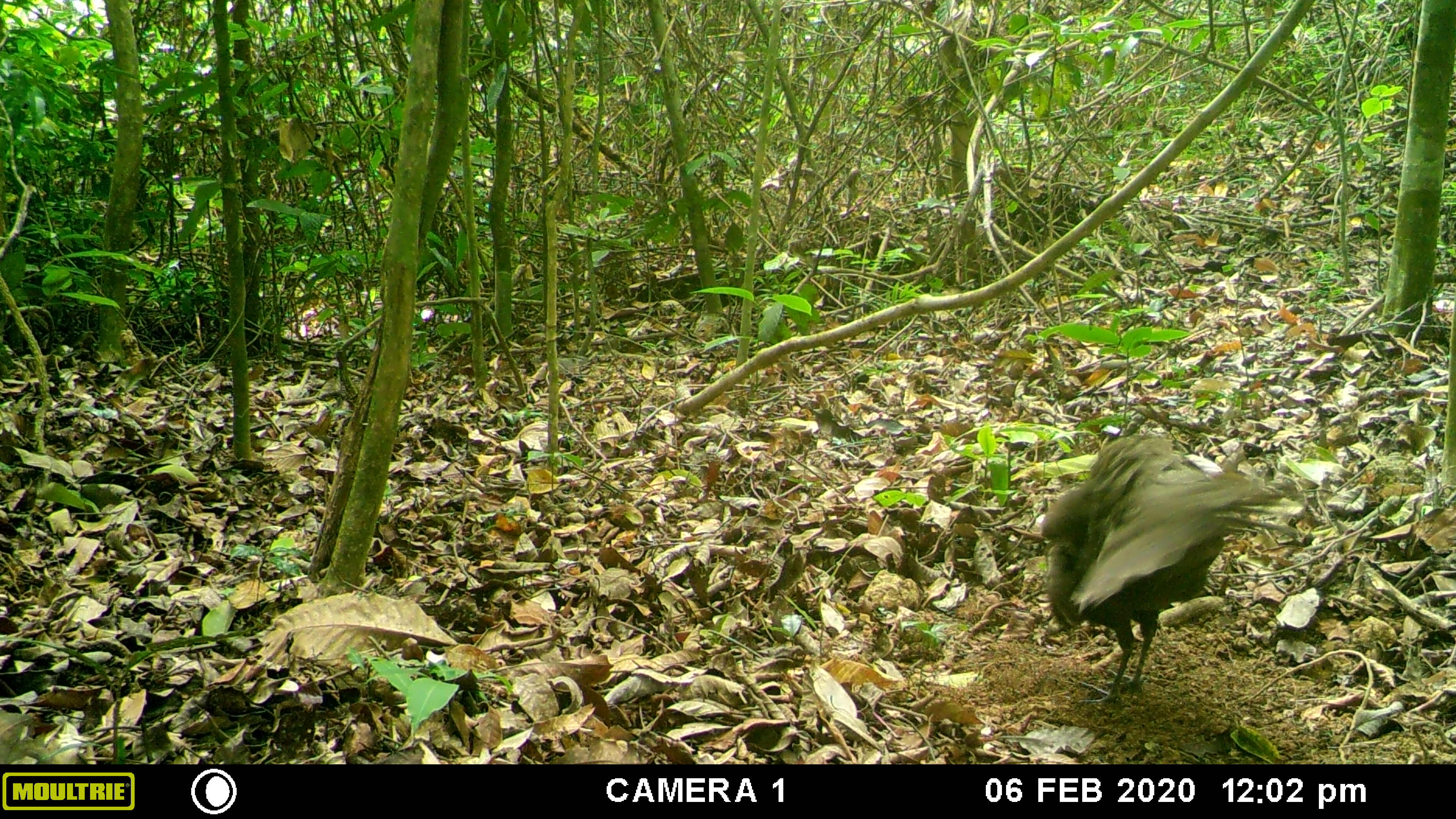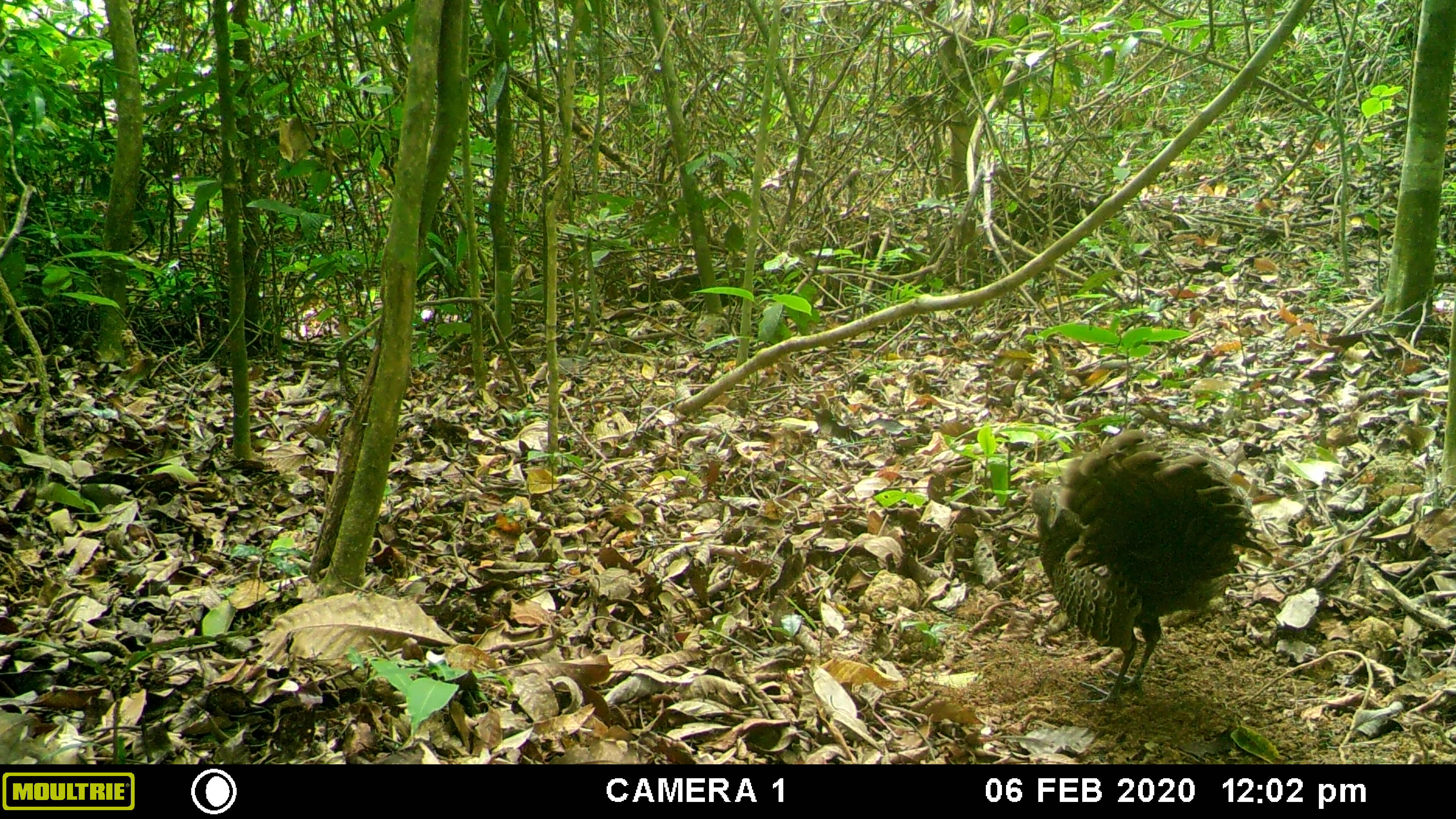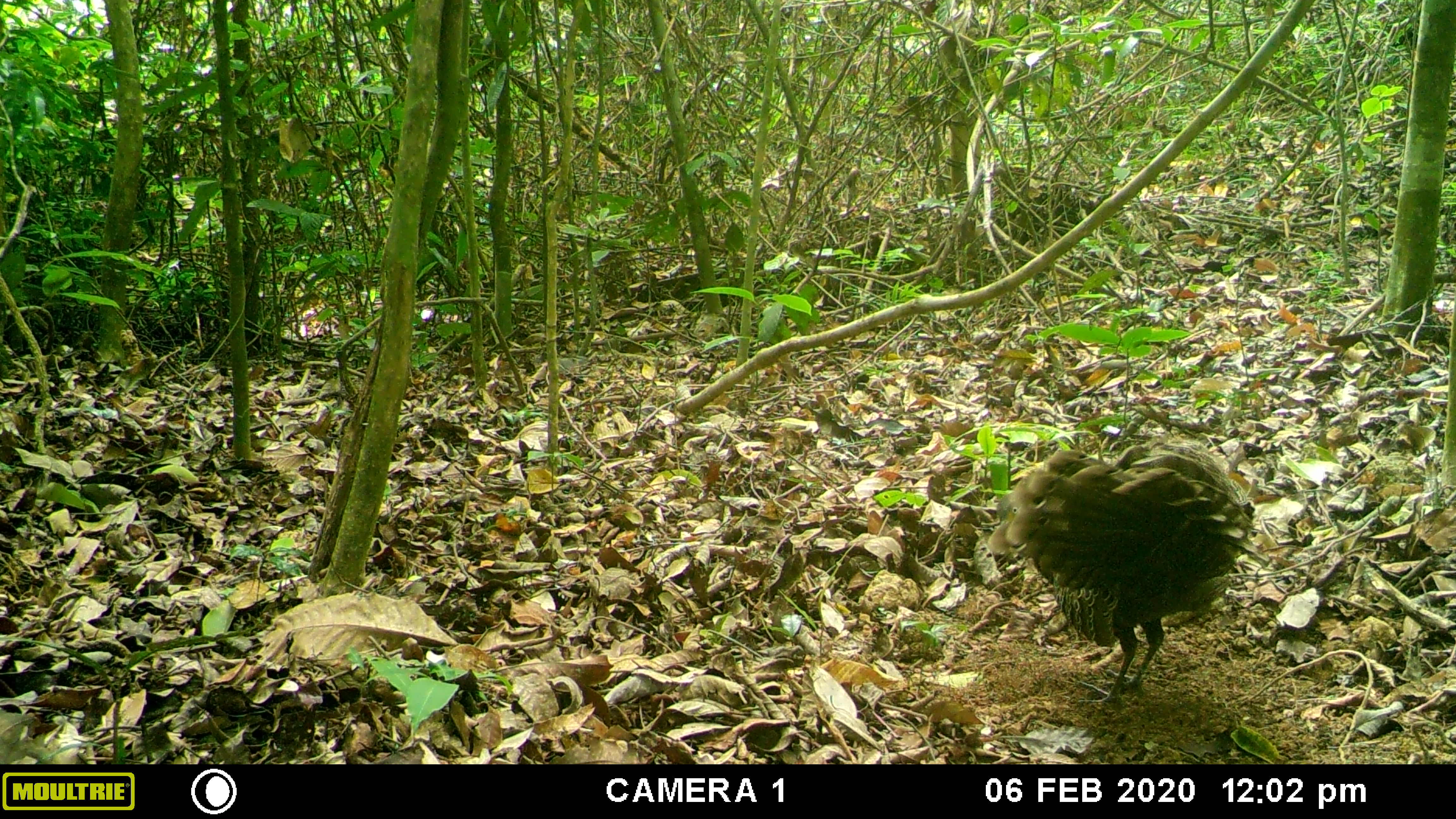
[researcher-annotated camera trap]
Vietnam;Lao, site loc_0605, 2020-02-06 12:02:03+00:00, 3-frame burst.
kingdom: Animalia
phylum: Chordata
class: Aves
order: Galliformes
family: Phasianidae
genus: Polyplectron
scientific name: Polyplectron bicalcaratum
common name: gray peacock-pheasant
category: grey peacock pheasant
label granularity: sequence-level